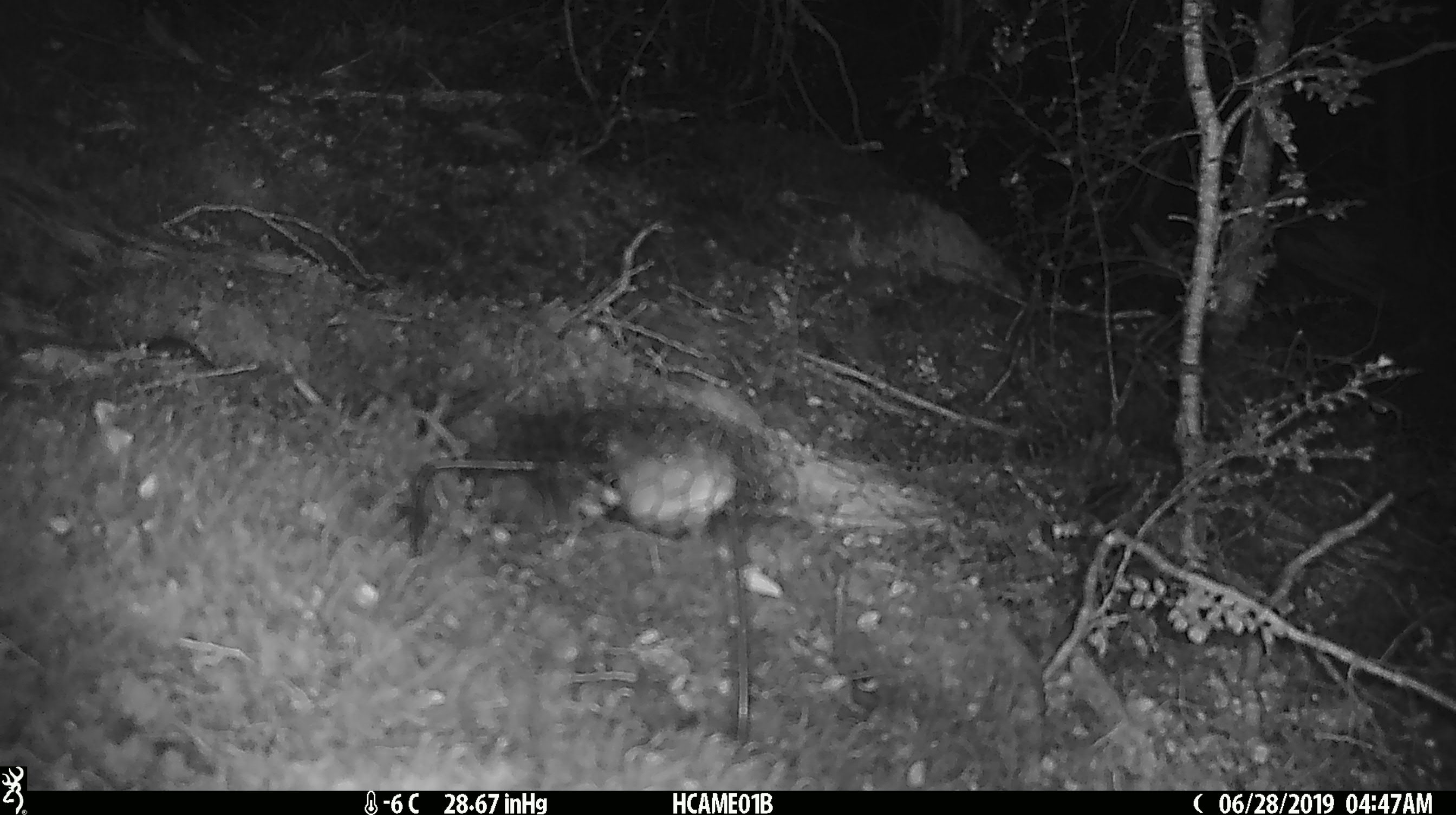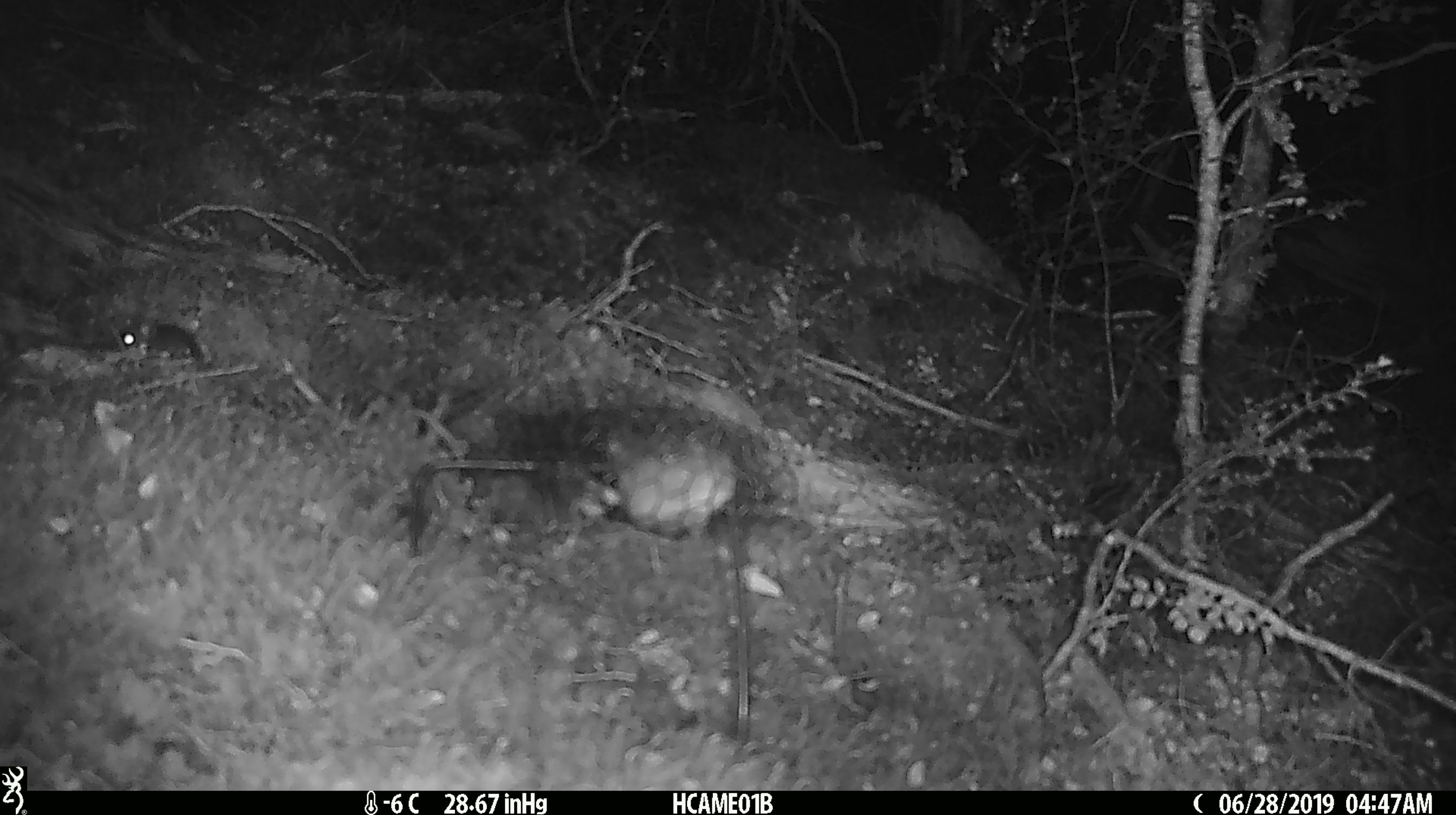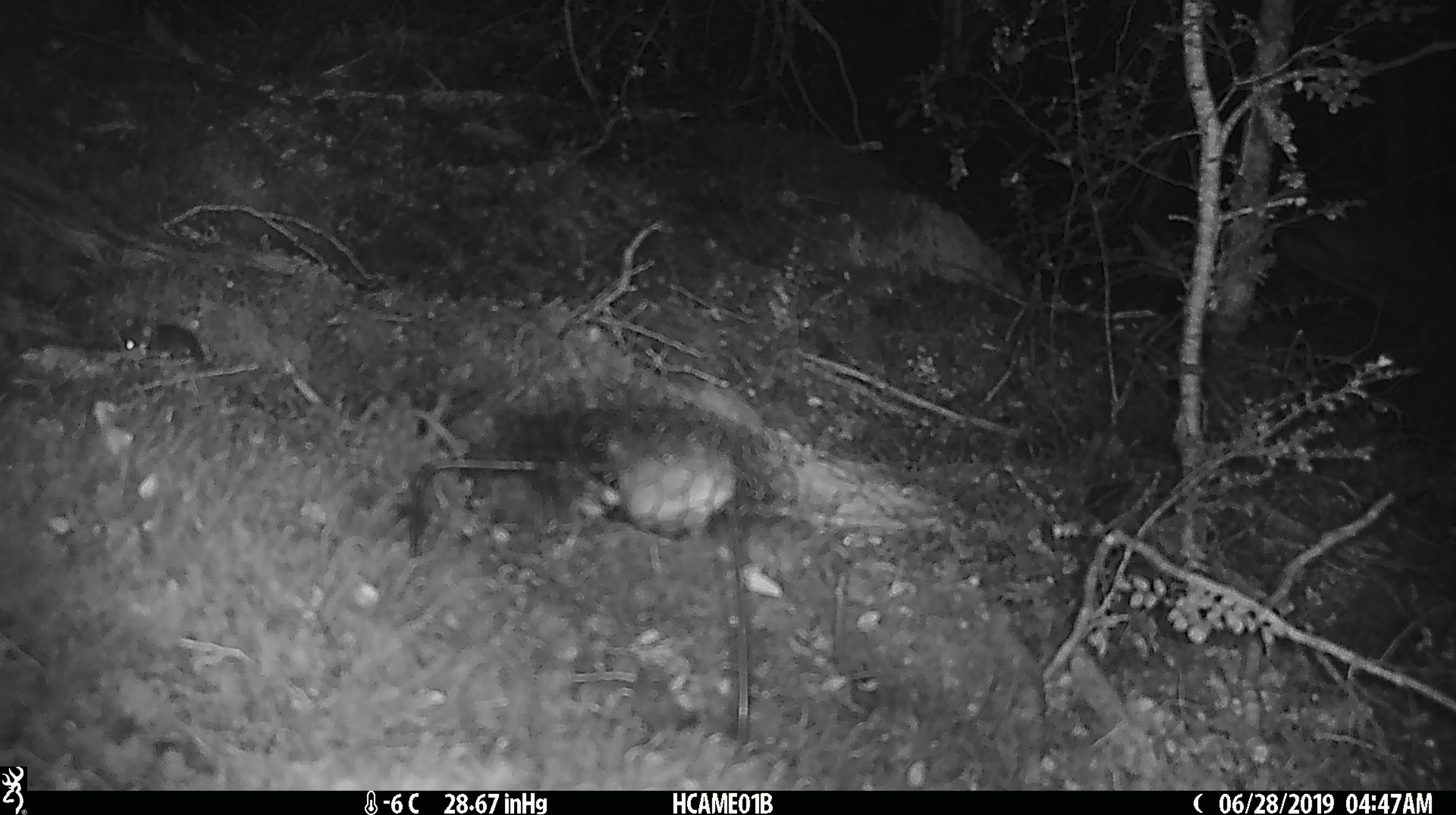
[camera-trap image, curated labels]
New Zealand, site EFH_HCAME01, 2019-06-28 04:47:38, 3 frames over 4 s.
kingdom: Animalia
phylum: Chordata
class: Mammalia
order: Rodentia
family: Muridae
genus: Mus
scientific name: Mus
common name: mouse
Mouse (Mus).